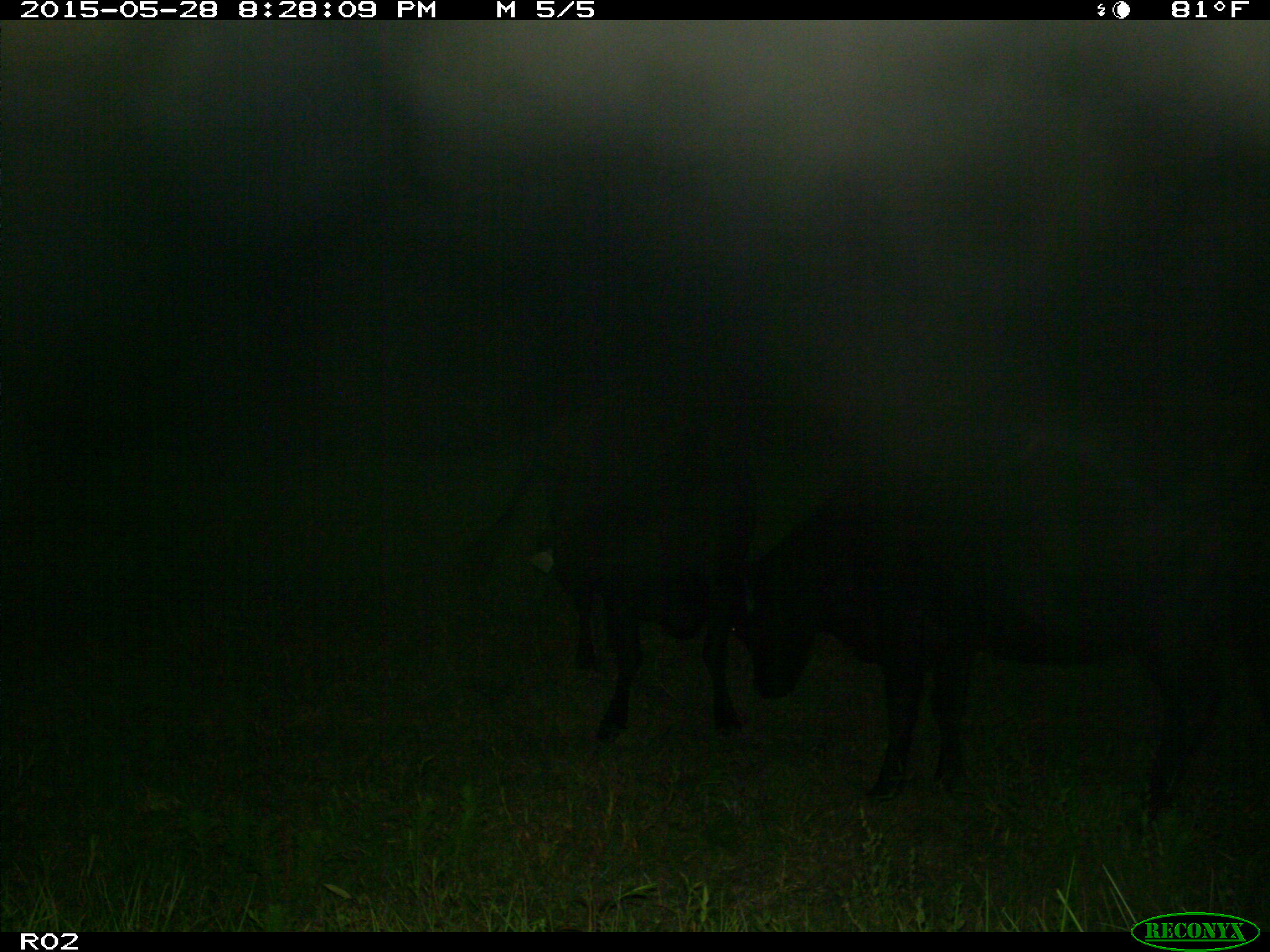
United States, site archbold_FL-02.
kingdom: Animalia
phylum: Chordata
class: Mammalia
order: Artiodactyla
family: Bovidae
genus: Bos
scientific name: Bos taurus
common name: domestic cow